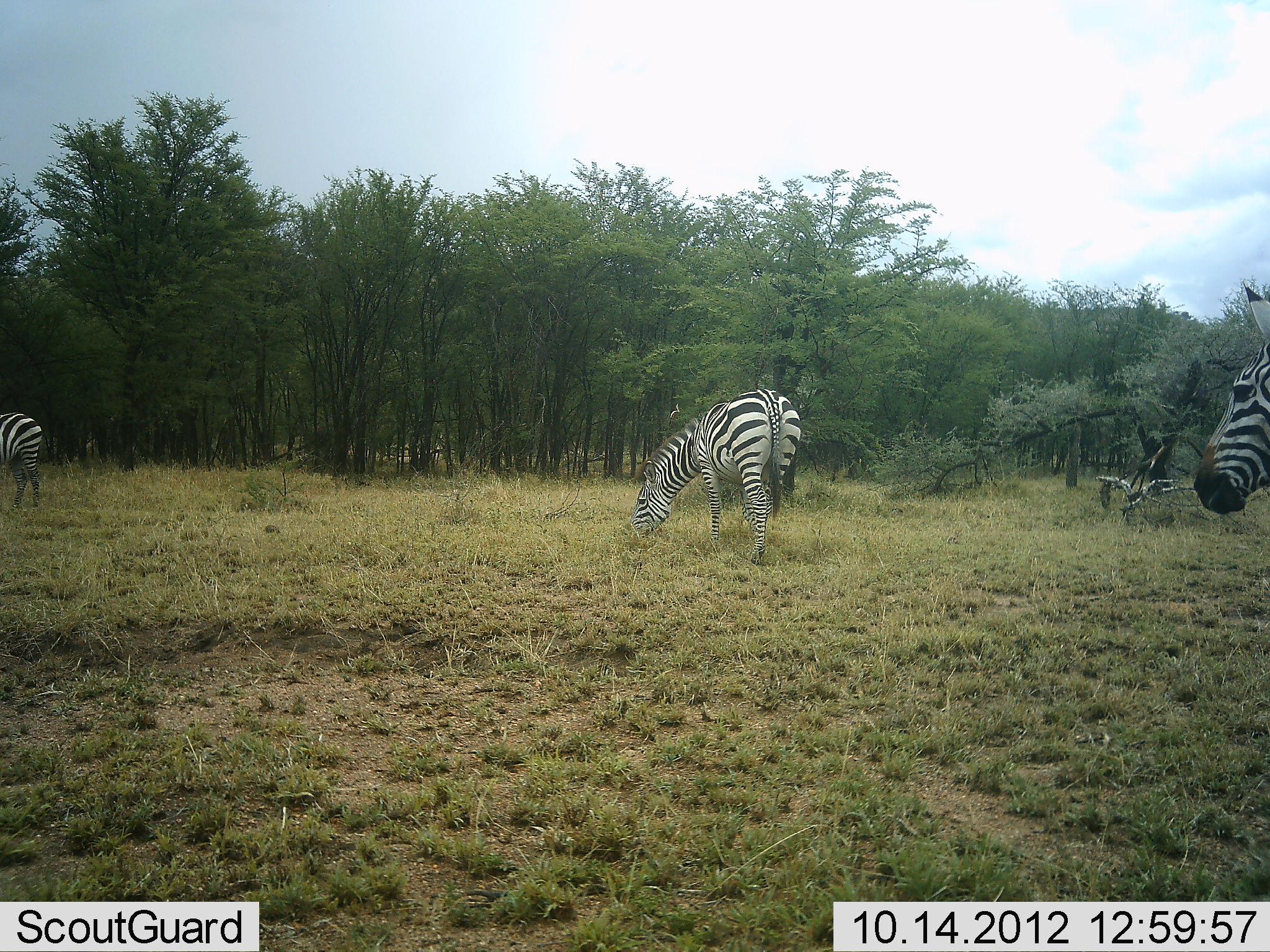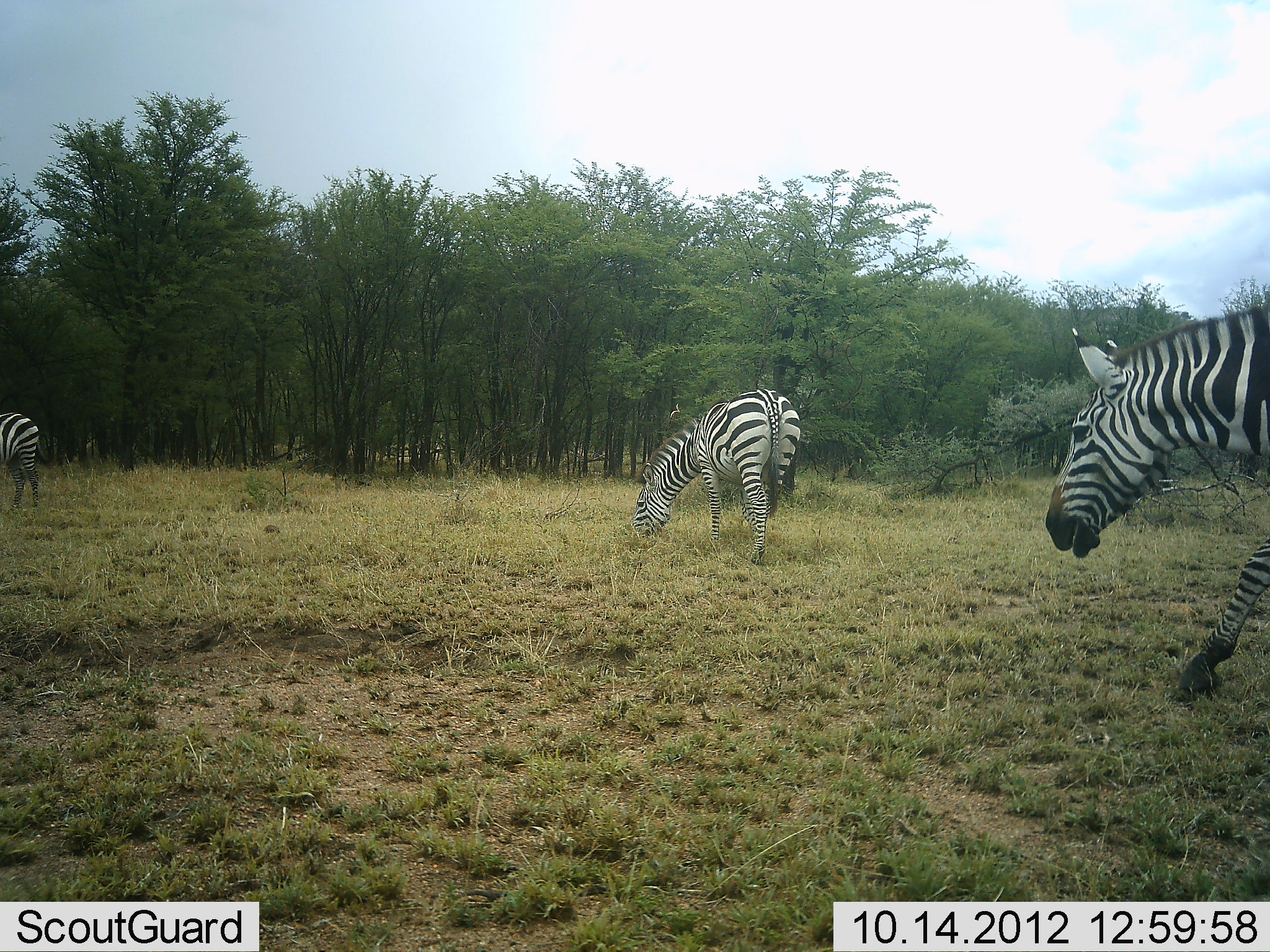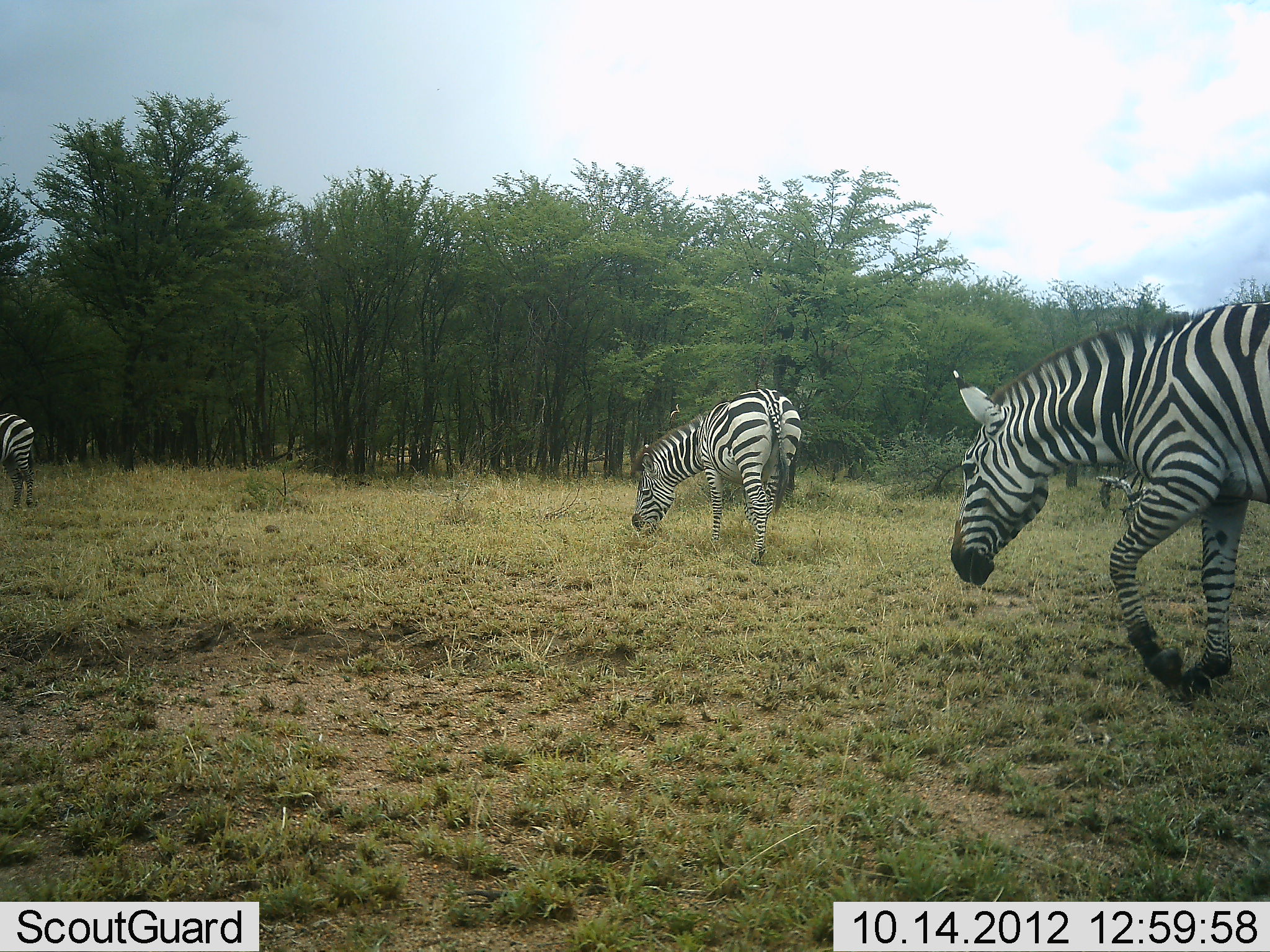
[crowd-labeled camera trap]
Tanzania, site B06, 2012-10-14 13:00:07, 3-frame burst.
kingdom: Animalia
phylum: Chordata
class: Mammalia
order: Perissodactyla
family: Equidae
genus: Equus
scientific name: Equus quagga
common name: plains zebra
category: zebra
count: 3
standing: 50%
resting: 0%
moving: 100%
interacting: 0%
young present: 0%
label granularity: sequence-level